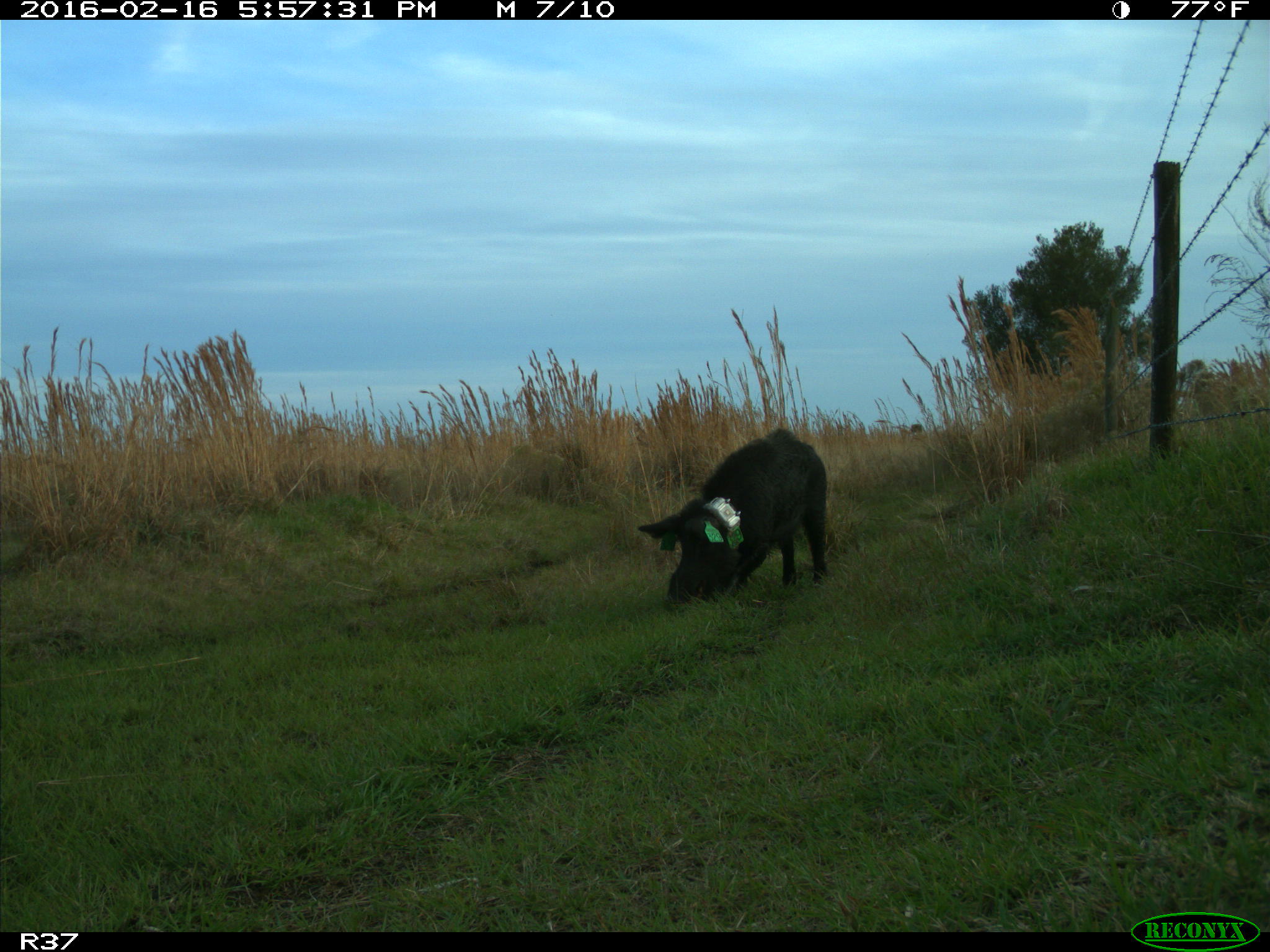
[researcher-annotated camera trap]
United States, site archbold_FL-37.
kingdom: Animalia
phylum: Chordata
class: Mammalia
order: Artiodactyla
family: Suidae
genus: Sus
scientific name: Sus scrofa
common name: wild boar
Sus scrofa (wild boar).